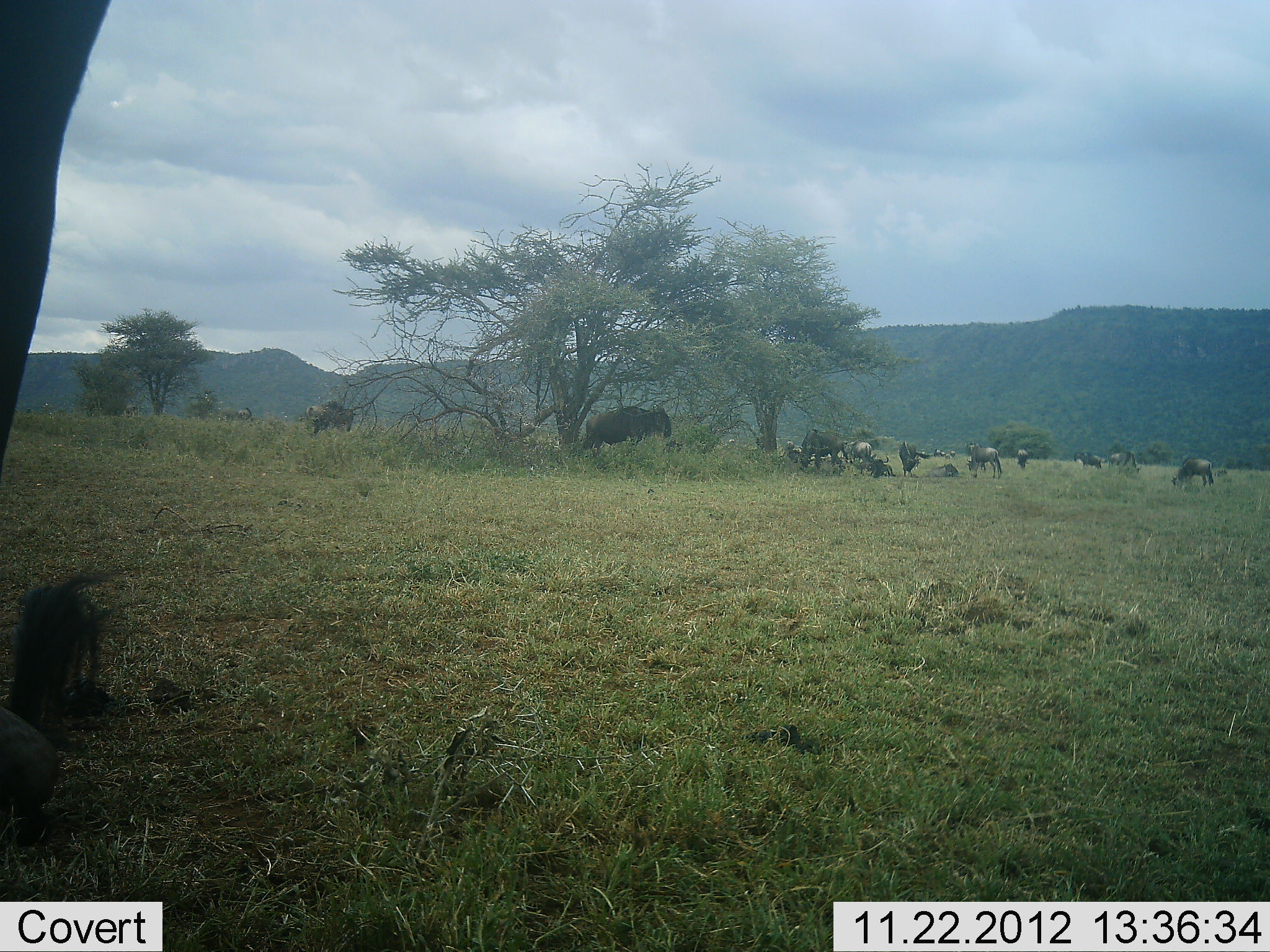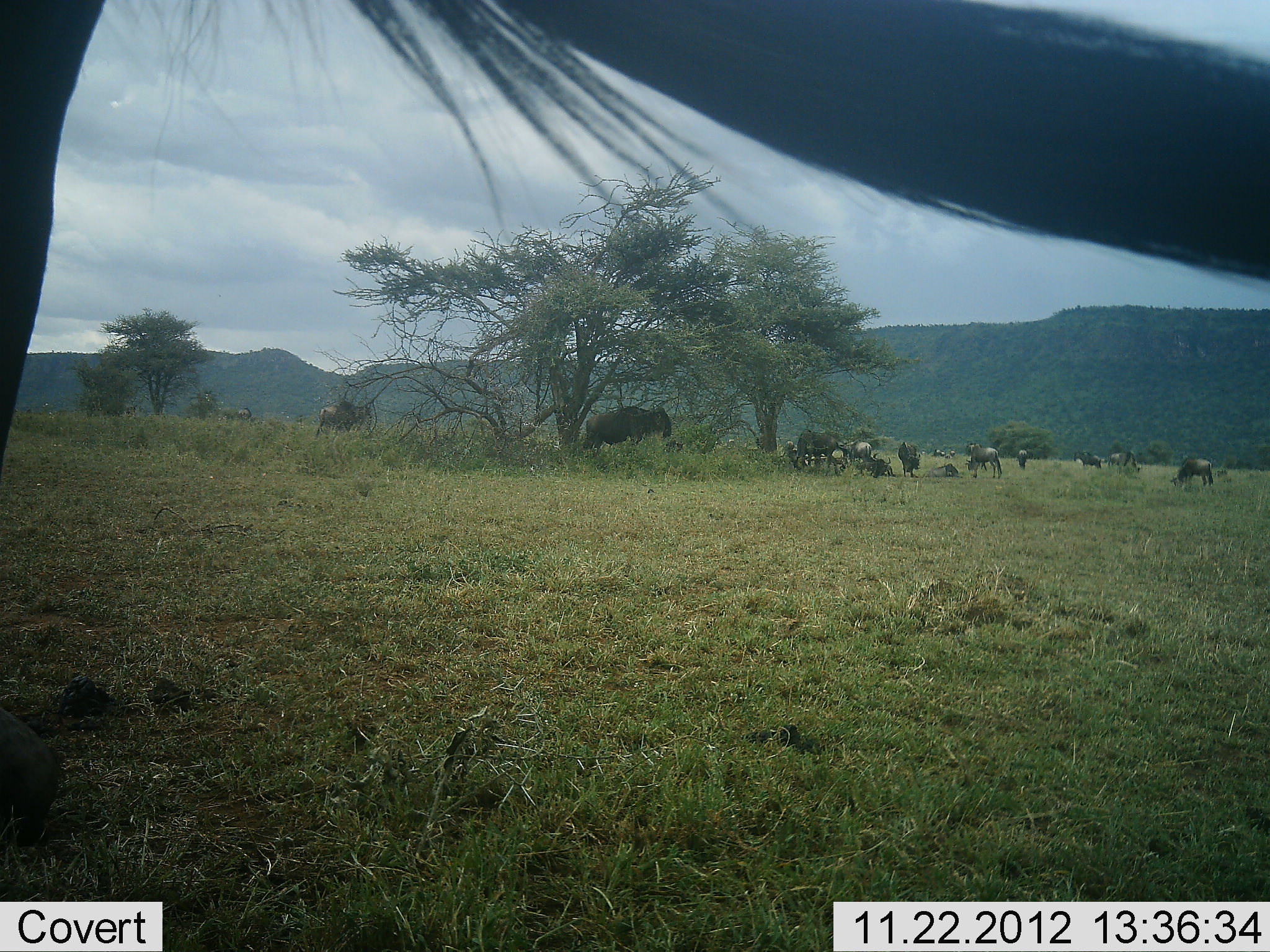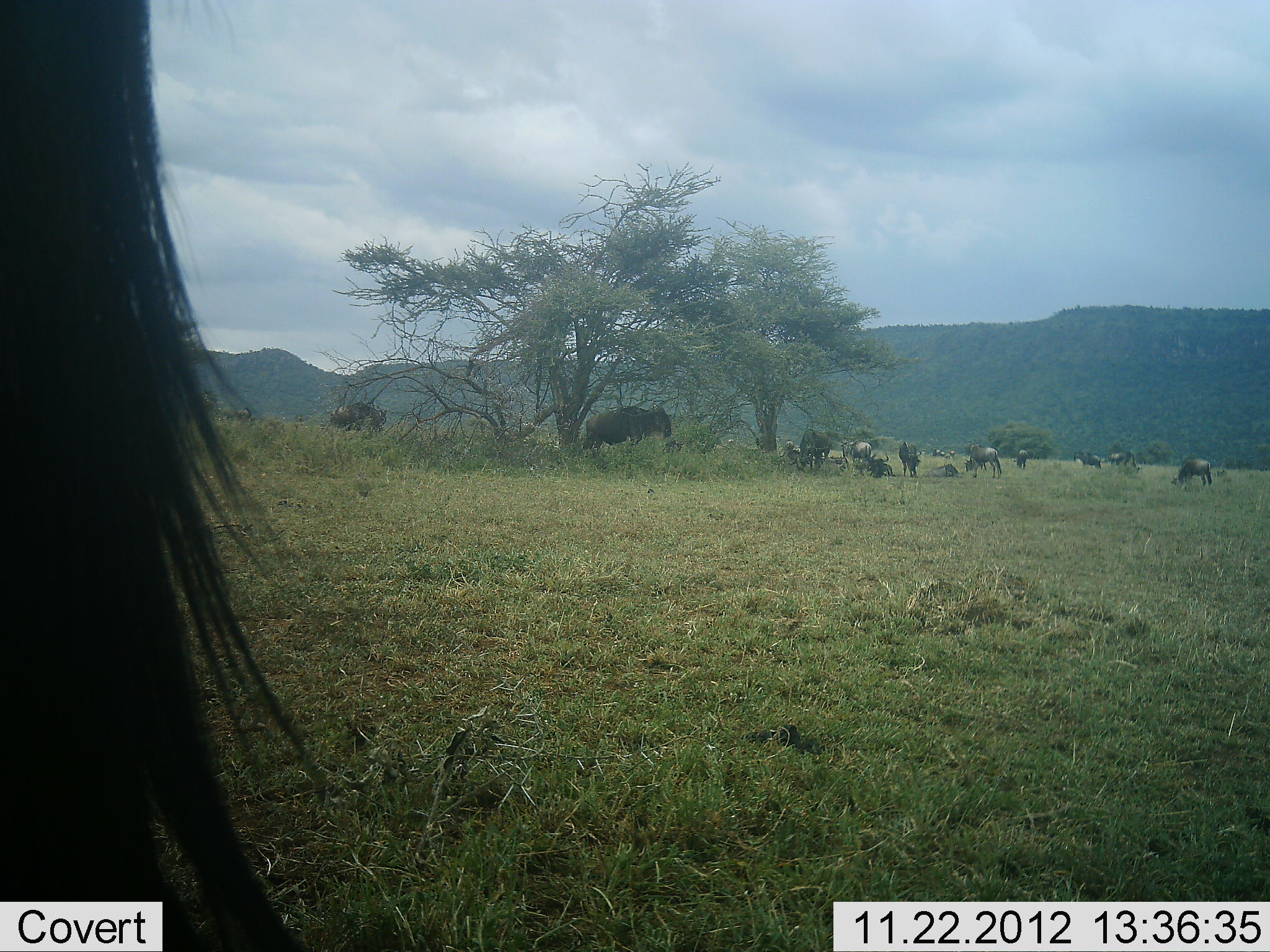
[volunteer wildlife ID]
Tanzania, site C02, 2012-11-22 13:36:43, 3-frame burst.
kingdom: Animalia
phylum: Chordata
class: Mammalia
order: Artiodactyla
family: Bovidae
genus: Connochaetes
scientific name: Connochaetes taurinus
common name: blue wildebeest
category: wildebeest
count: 11-50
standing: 71%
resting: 52%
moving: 29%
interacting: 5%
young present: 5%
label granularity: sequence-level